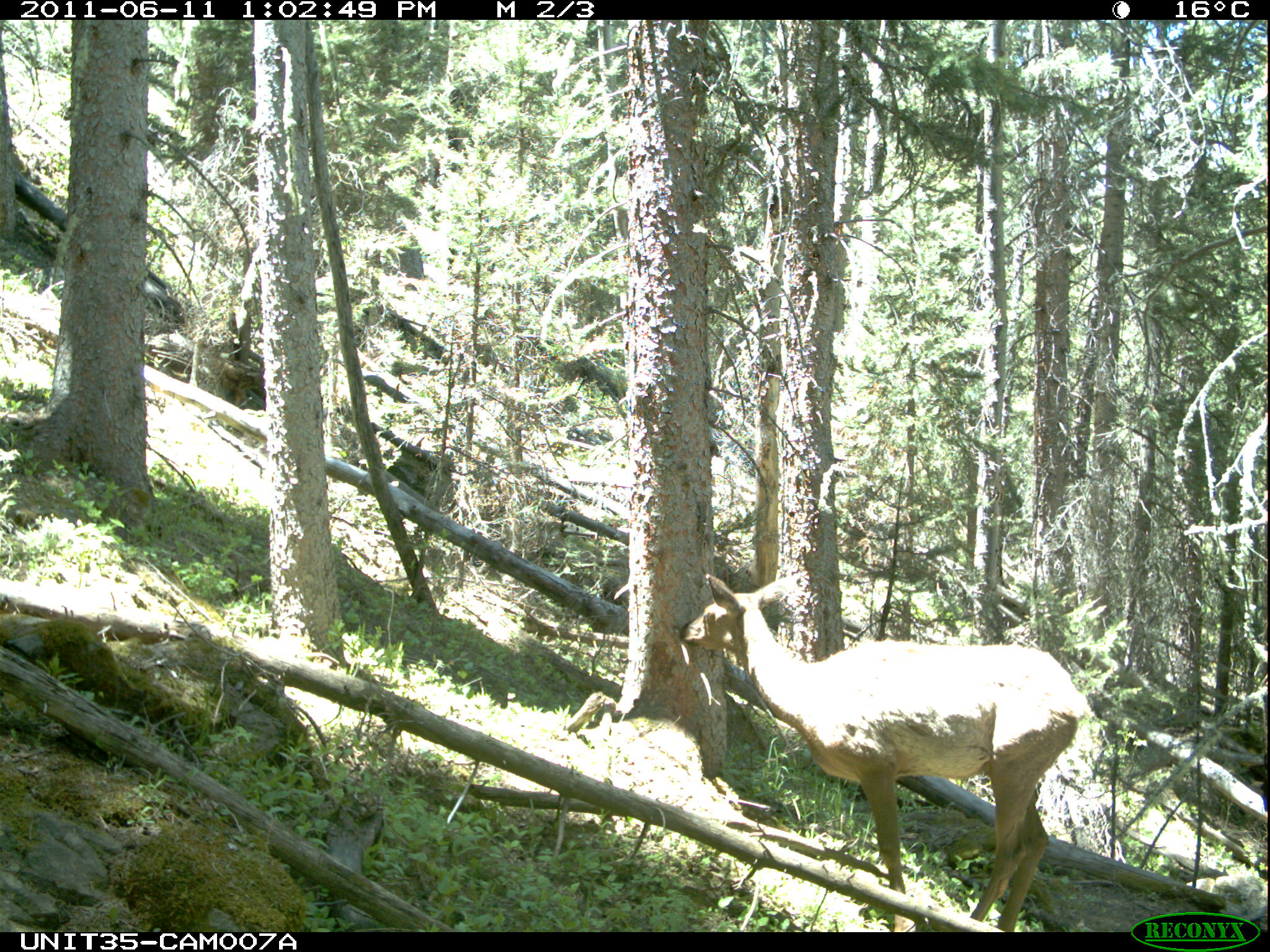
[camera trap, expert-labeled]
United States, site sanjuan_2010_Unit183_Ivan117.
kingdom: Animalia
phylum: Chordata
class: Mammalia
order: Artiodactyla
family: Cervidae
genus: Cervus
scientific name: Cervus elaphus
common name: red deer